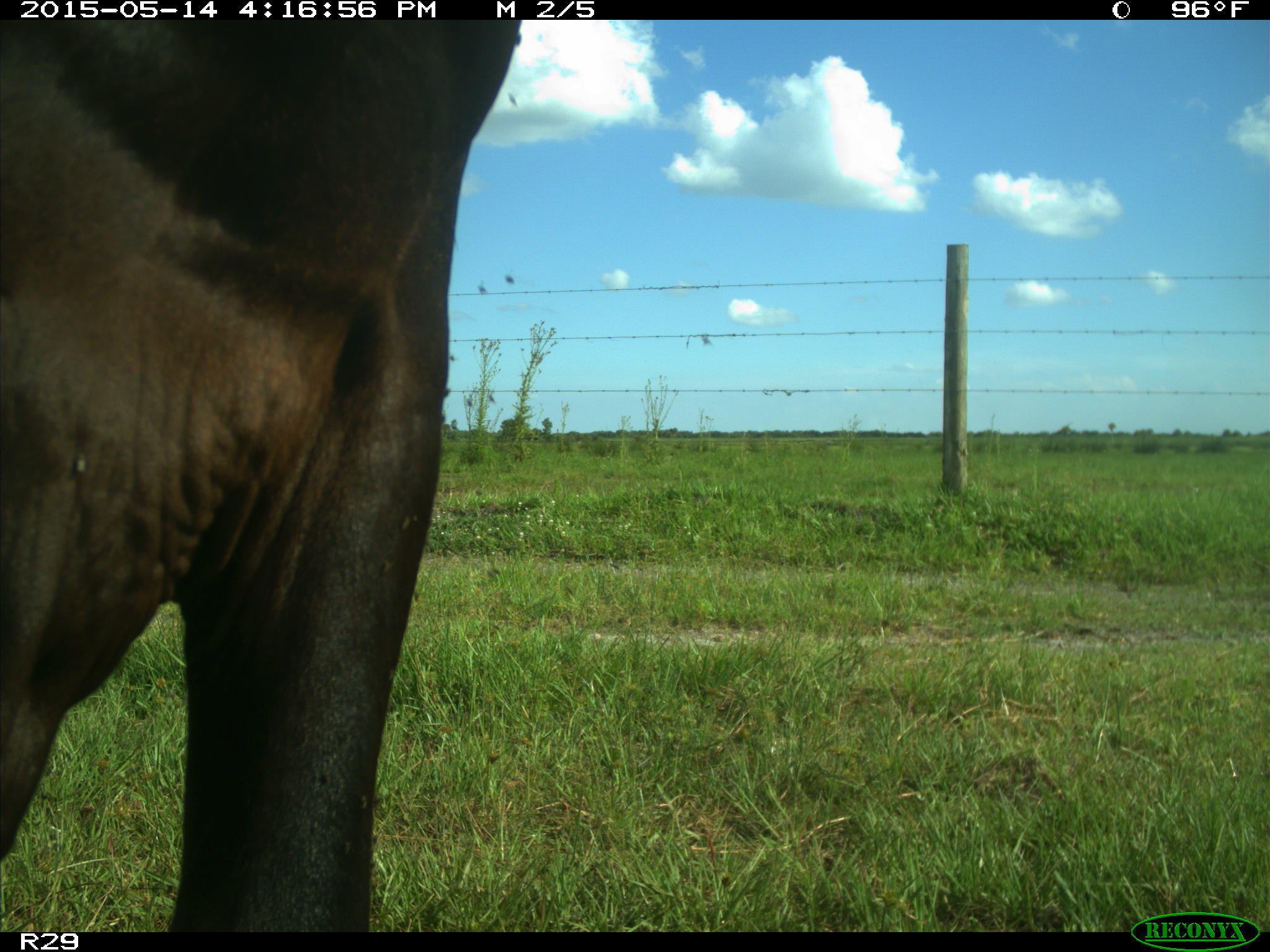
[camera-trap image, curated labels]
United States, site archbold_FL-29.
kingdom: Animalia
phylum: Chordata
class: Mammalia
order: Artiodactyla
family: Bovidae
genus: Bos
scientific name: Bos taurus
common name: domestic cow